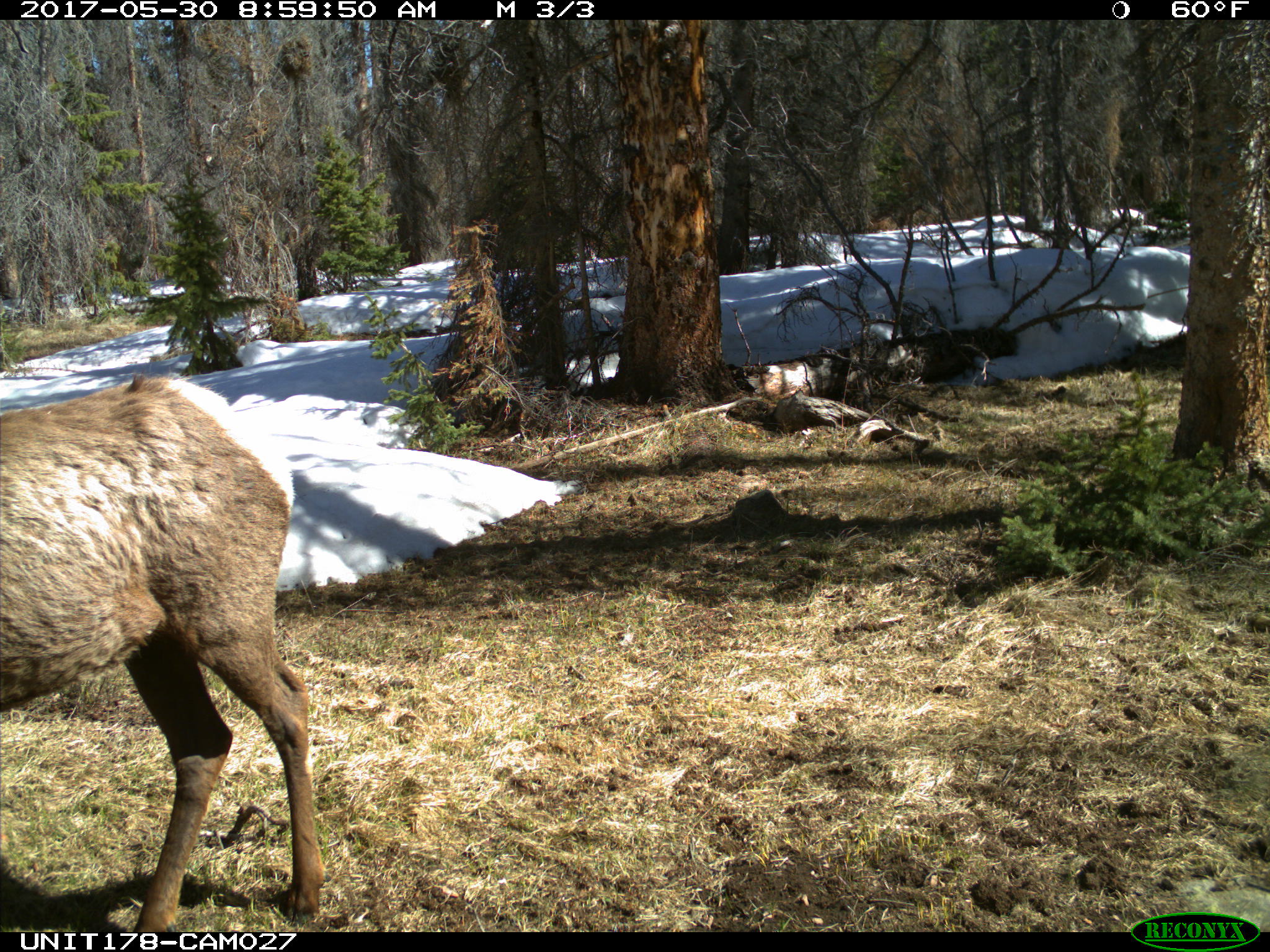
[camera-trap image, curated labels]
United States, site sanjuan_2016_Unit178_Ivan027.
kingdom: Animalia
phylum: Chordata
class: Mammalia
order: Artiodactyla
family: Cervidae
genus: Cervus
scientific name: Cervus elaphus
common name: red deer